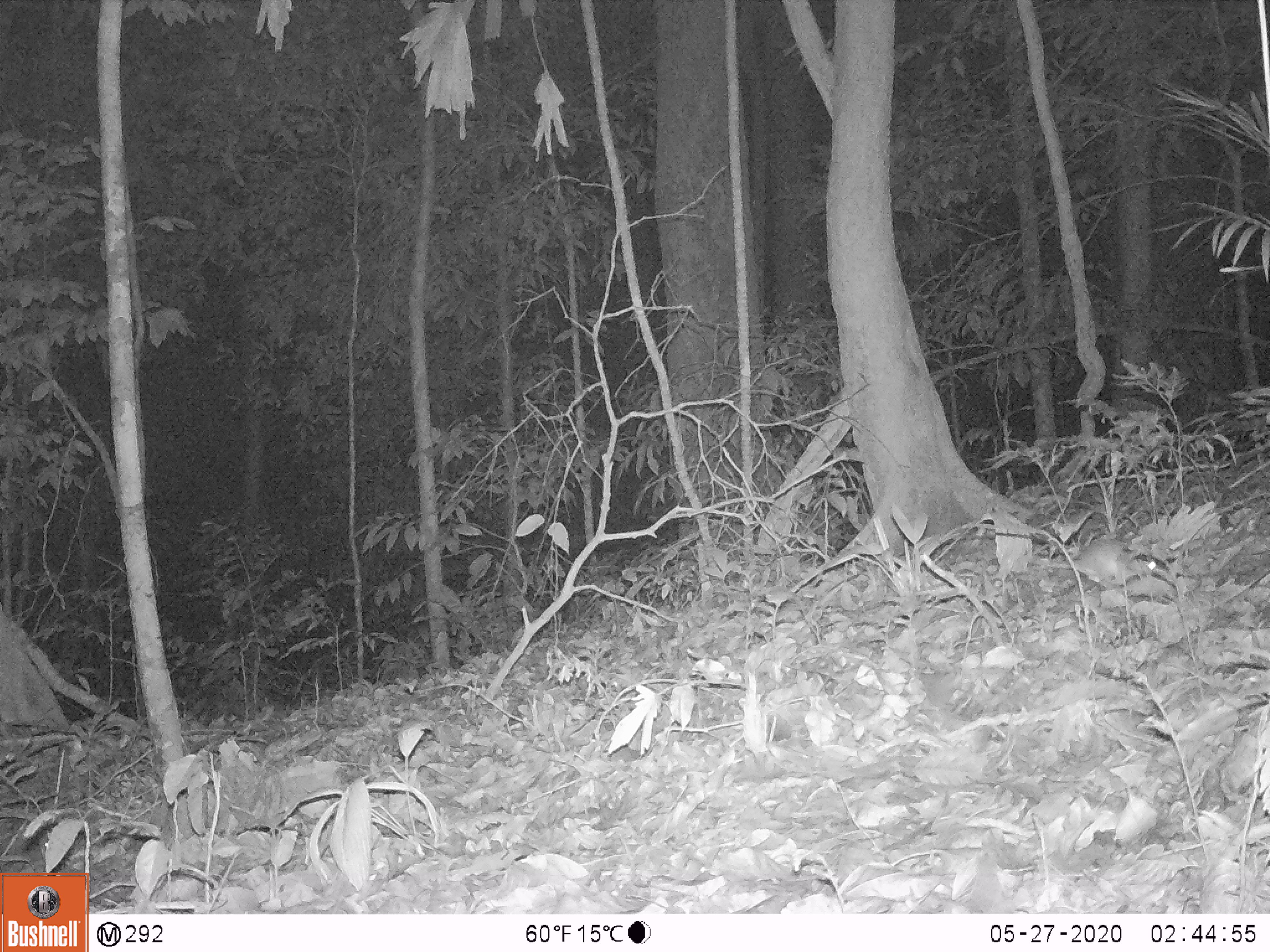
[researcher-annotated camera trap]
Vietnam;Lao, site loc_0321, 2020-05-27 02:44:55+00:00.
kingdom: Animalia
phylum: Chordata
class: Mammalia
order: Rodentia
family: Muridae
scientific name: Muridae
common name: old-world mice and rats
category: unidentified murid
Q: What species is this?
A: Unidentified murid (old-world mice and rats) (Muridae).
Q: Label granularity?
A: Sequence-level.